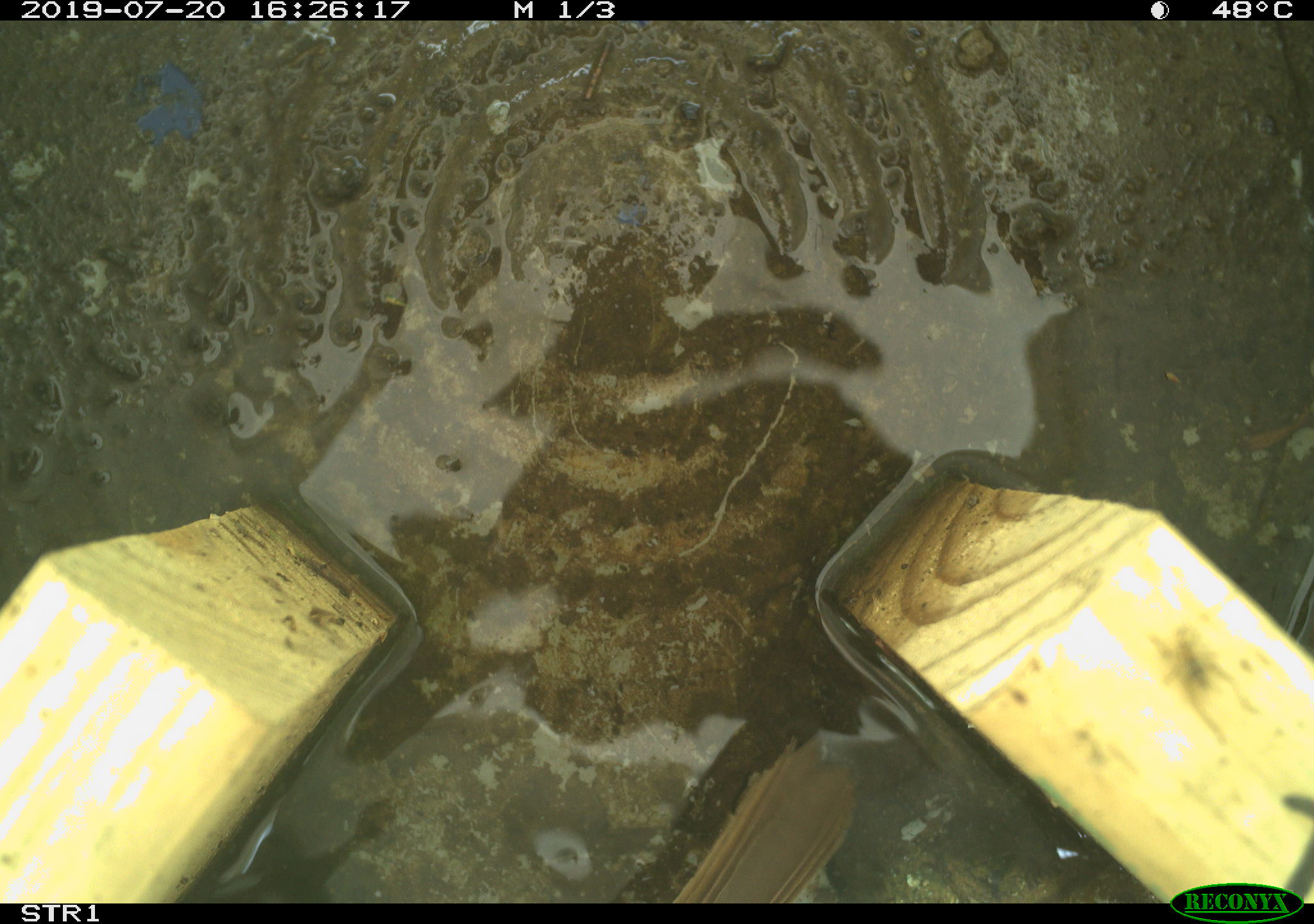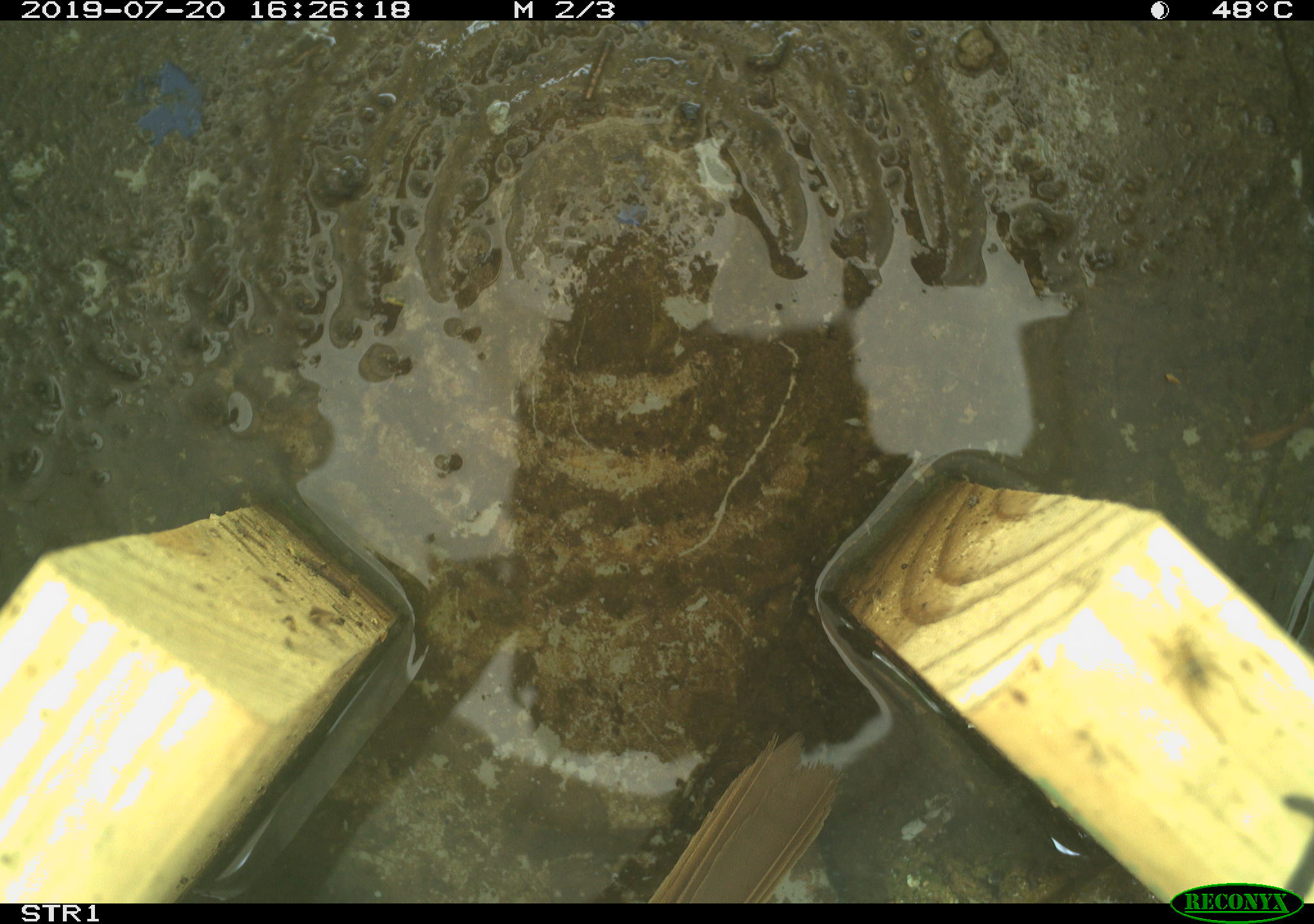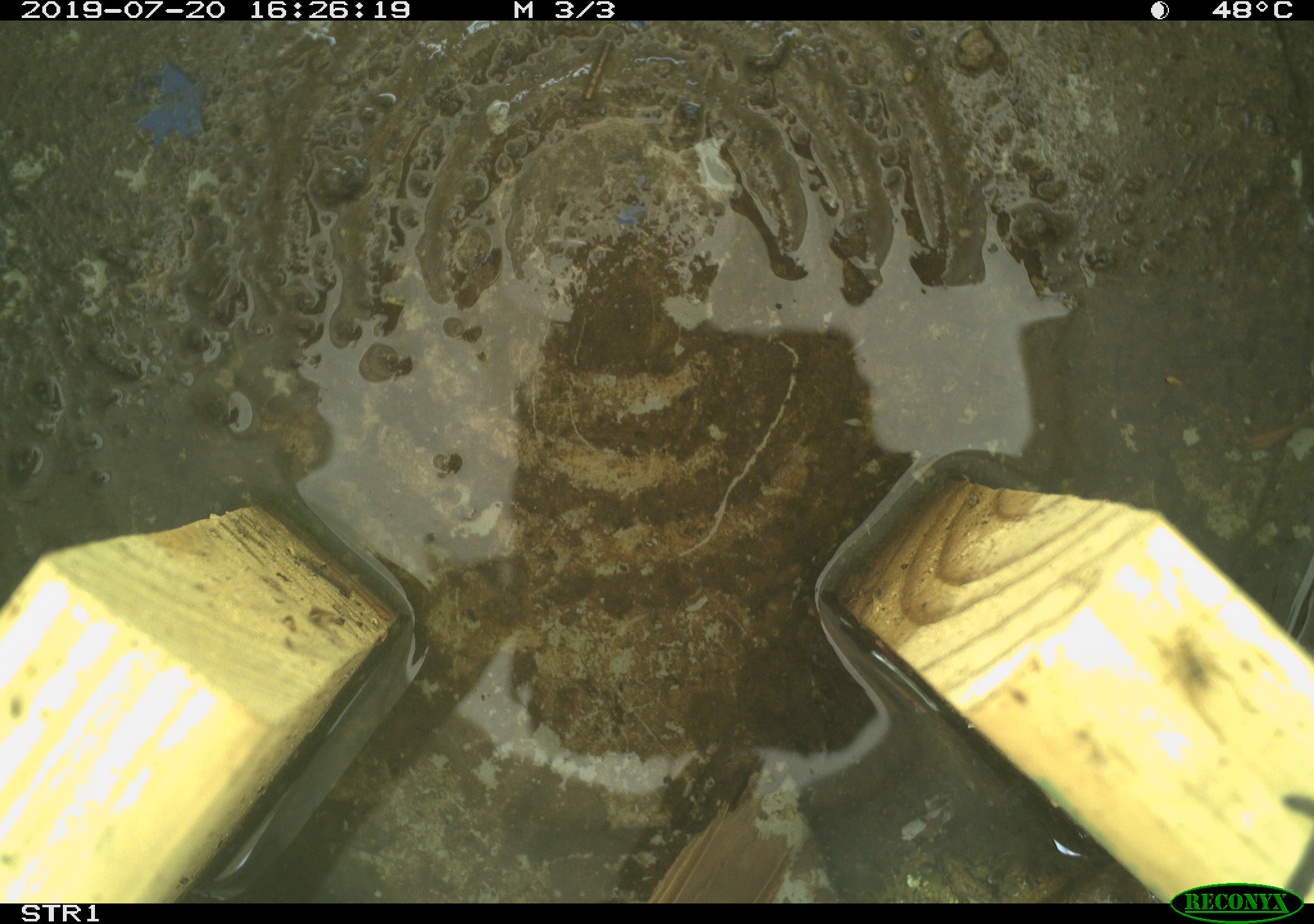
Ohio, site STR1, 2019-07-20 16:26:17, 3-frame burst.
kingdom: Animalia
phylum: Chordata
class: Aves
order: Passeriformes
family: Passerellidae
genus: Melospiza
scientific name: Melospiza melodia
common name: song sparrow